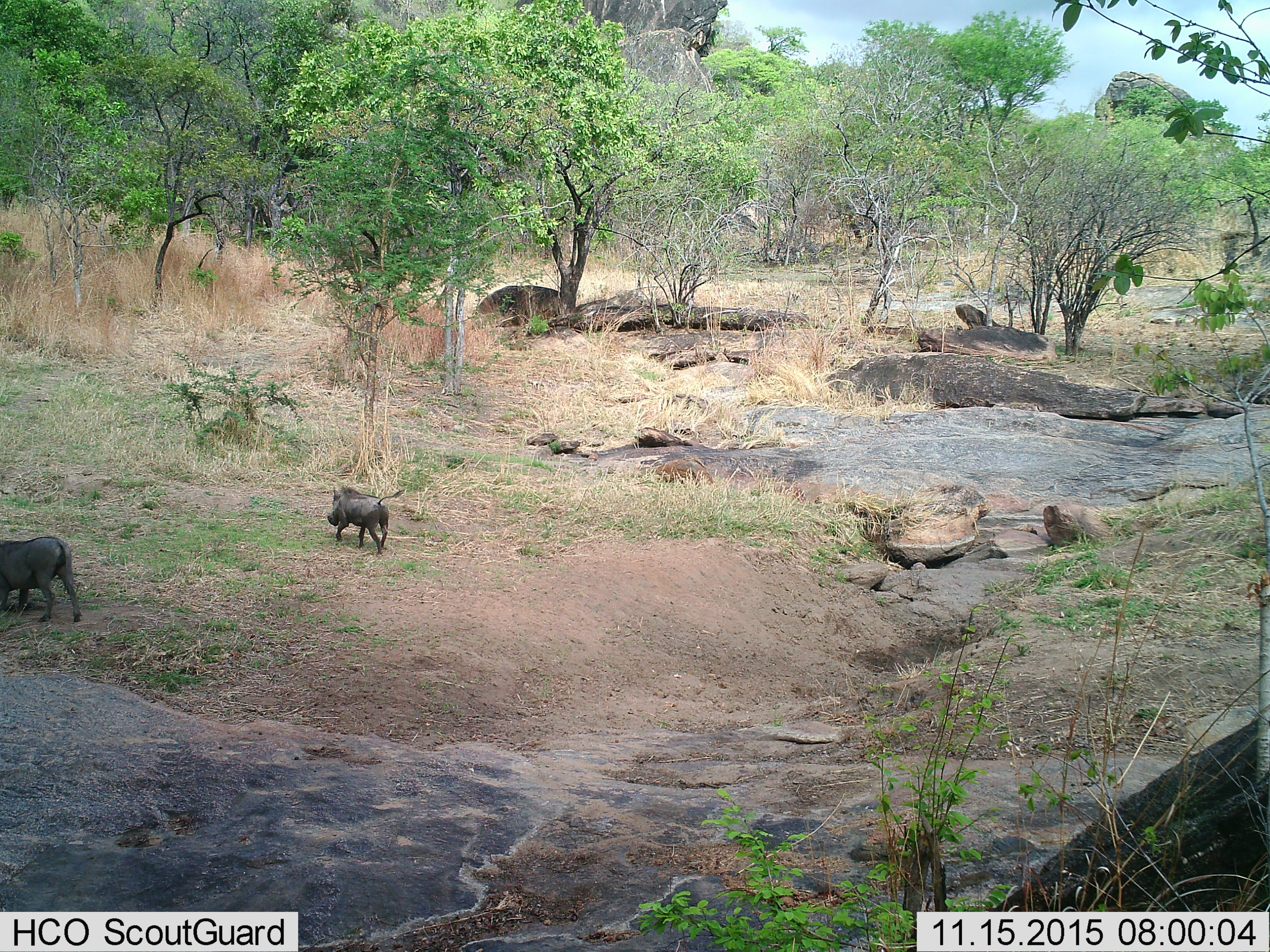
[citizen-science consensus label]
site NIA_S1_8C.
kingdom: Animalia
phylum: Chordata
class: Mammalia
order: Artiodactyla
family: Suidae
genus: Phacochoerus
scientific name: Phacochoerus africanus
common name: warthog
Warthog (Phacochoerus africanus), count 2. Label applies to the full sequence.